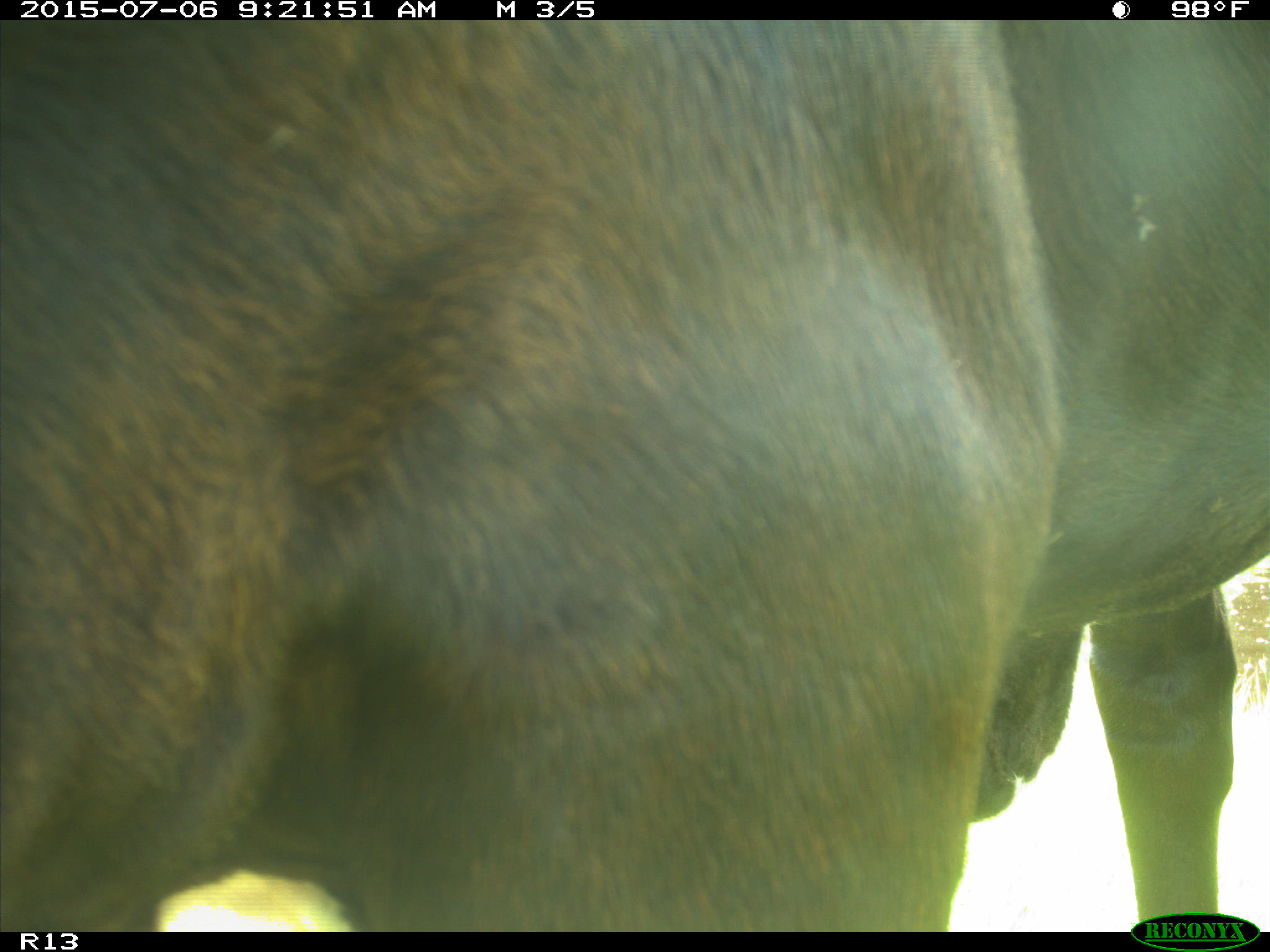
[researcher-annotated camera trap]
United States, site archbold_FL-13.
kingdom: Animalia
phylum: Chordata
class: Mammalia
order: Artiodactyla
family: Bovidae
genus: Bos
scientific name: Bos taurus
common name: domestic cow